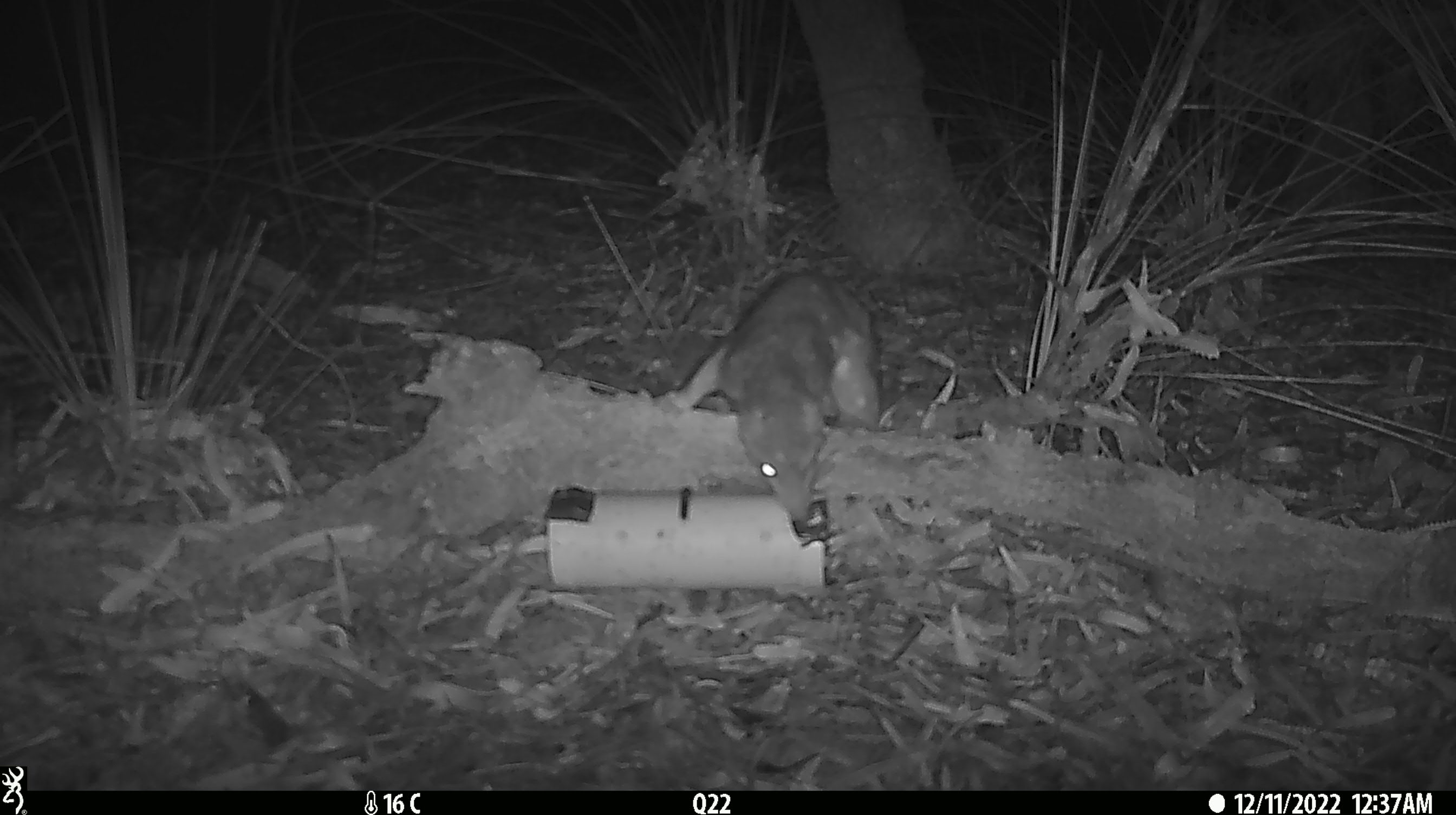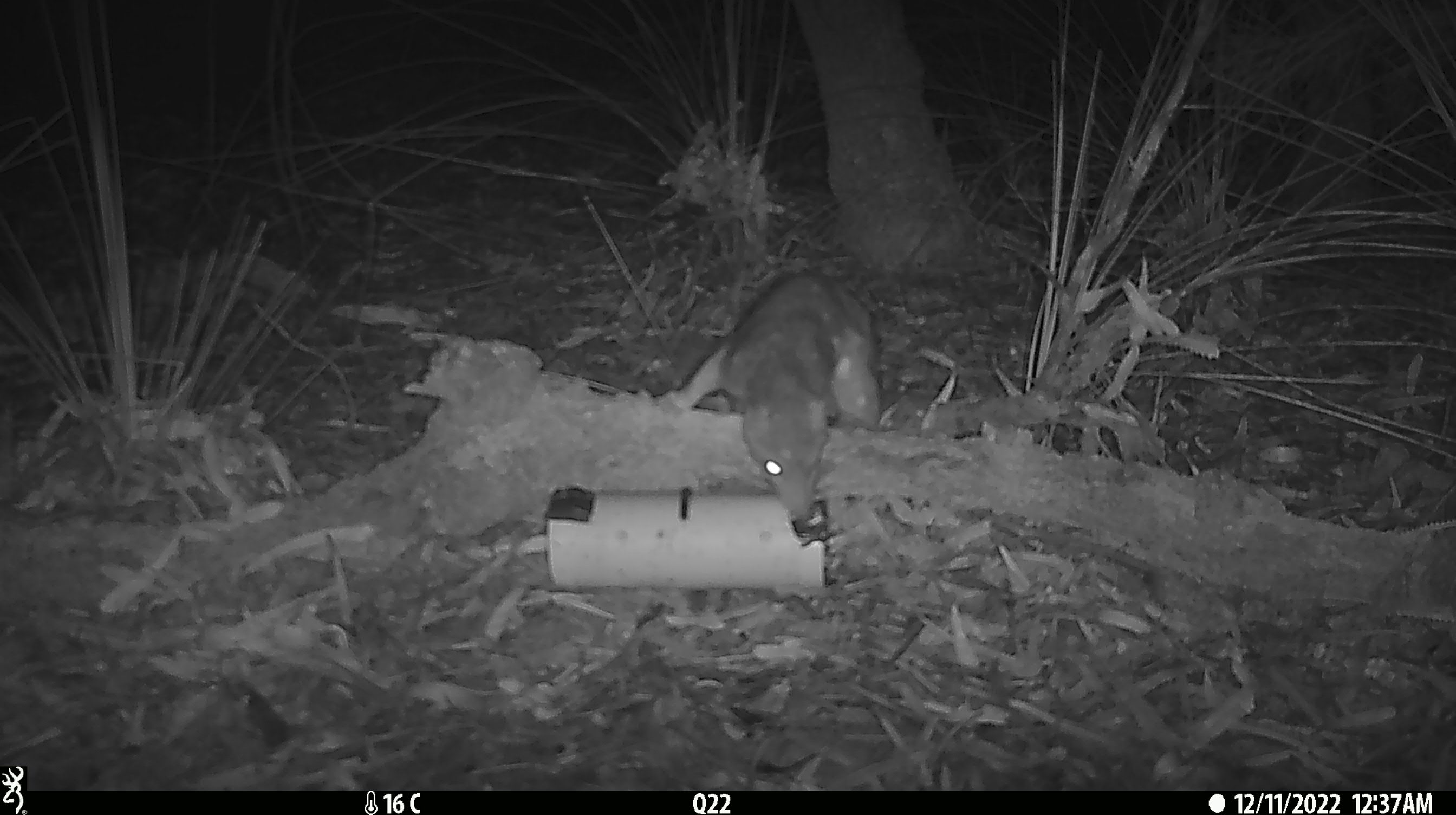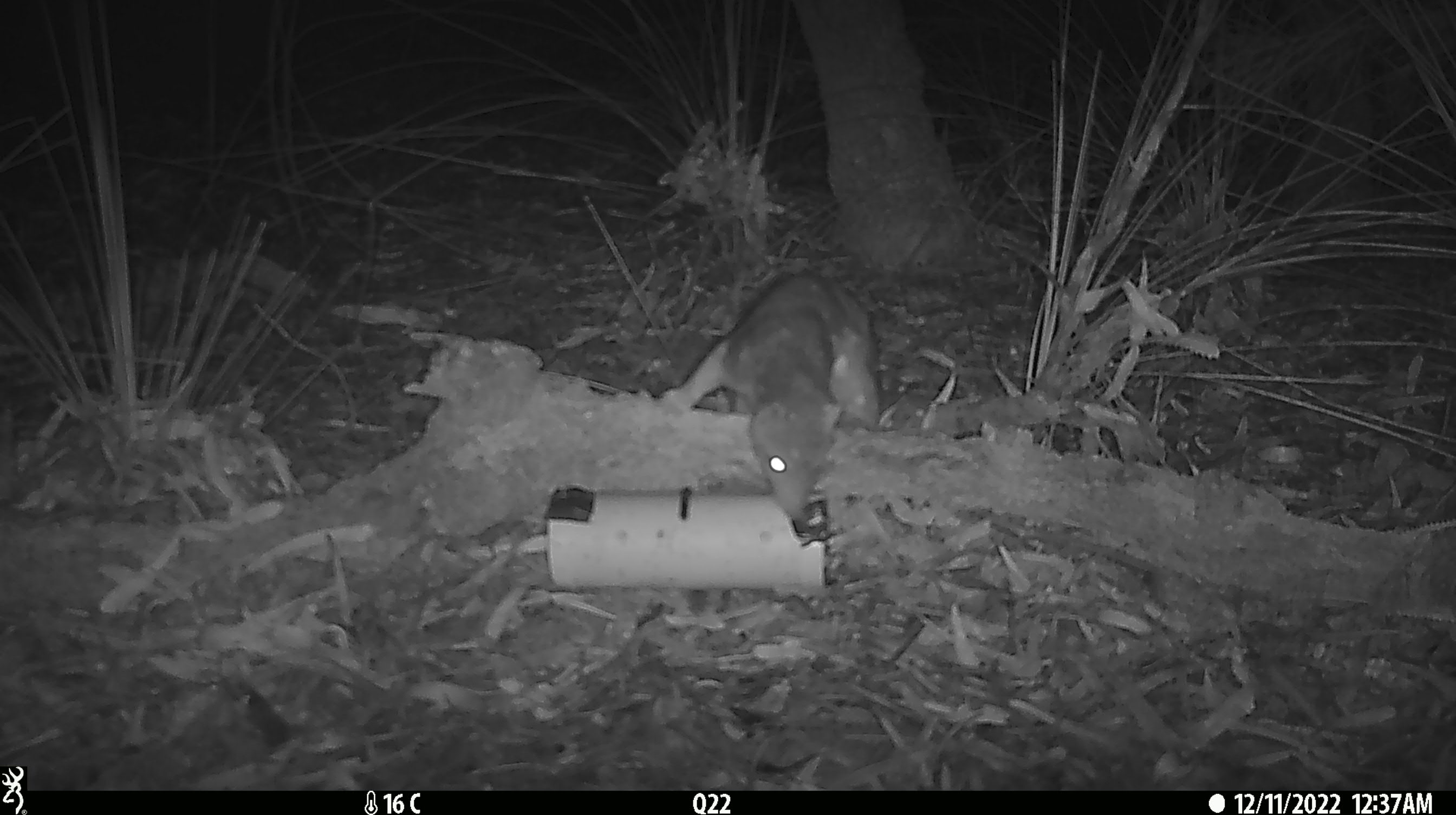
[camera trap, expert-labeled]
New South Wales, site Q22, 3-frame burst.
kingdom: Animalia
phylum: Chordata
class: Mammalia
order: Dasyuromorphia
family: Dasyuridae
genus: Dasyurus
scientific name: Dasyurus maculatus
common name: spotted-tailed quoll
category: quoll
Quoll (spotted-tailed quoll) (Dasyurus maculatus).